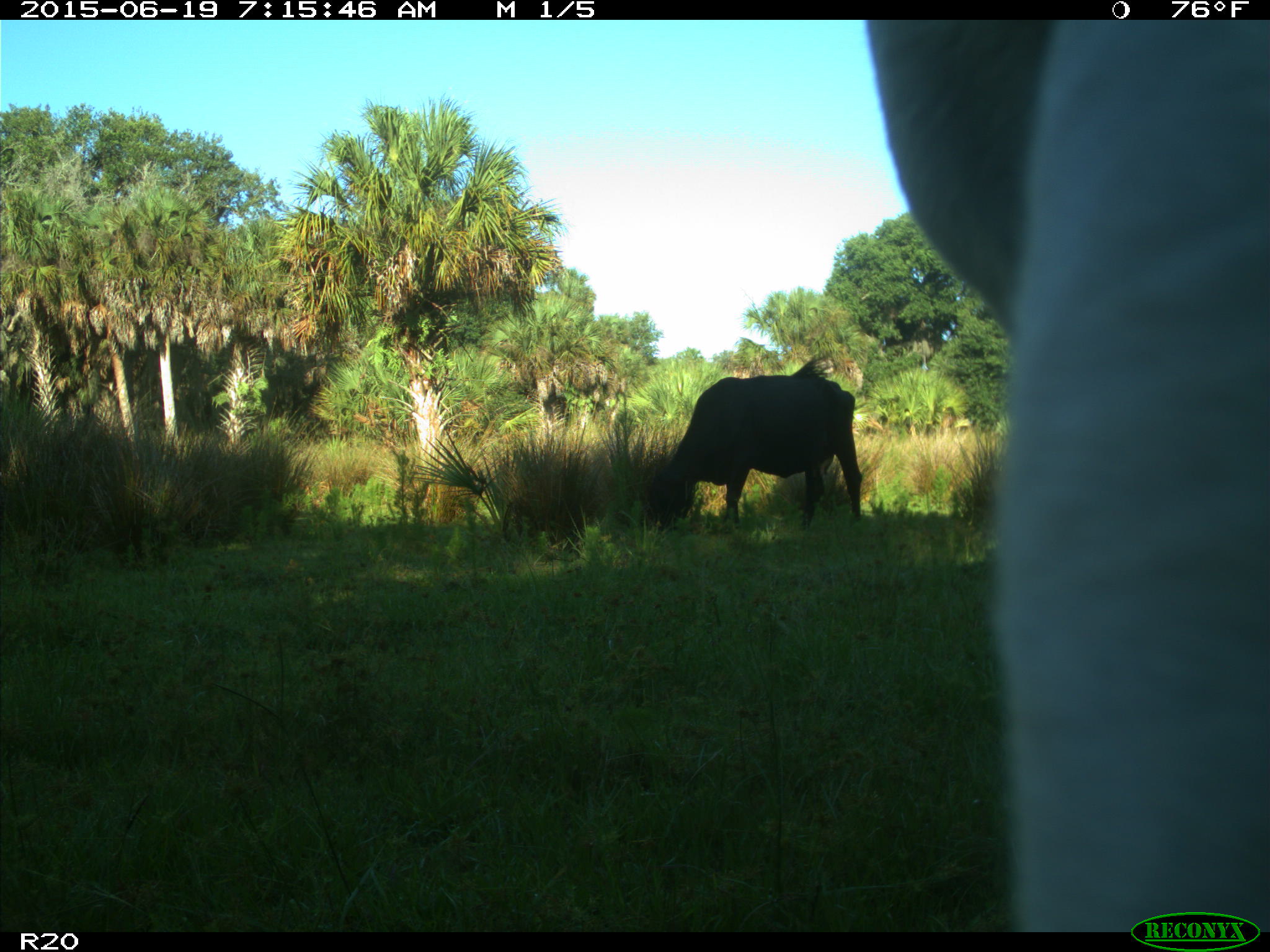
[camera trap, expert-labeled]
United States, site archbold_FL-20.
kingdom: Animalia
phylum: Chordata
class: Mammalia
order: Artiodactyla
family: Bovidae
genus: Bos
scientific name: Bos taurus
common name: domestic cow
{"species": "Bos taurus (domestic cow)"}